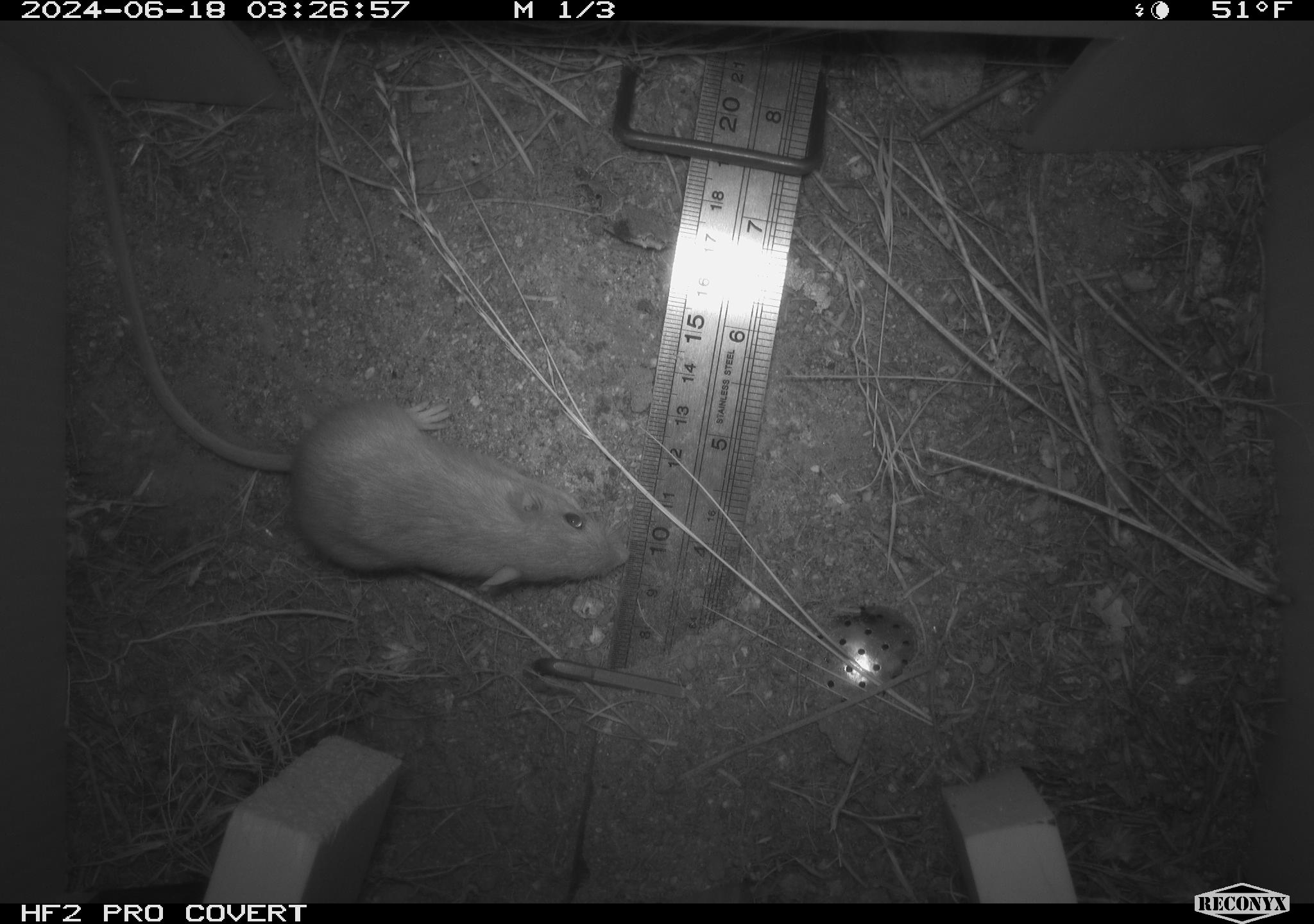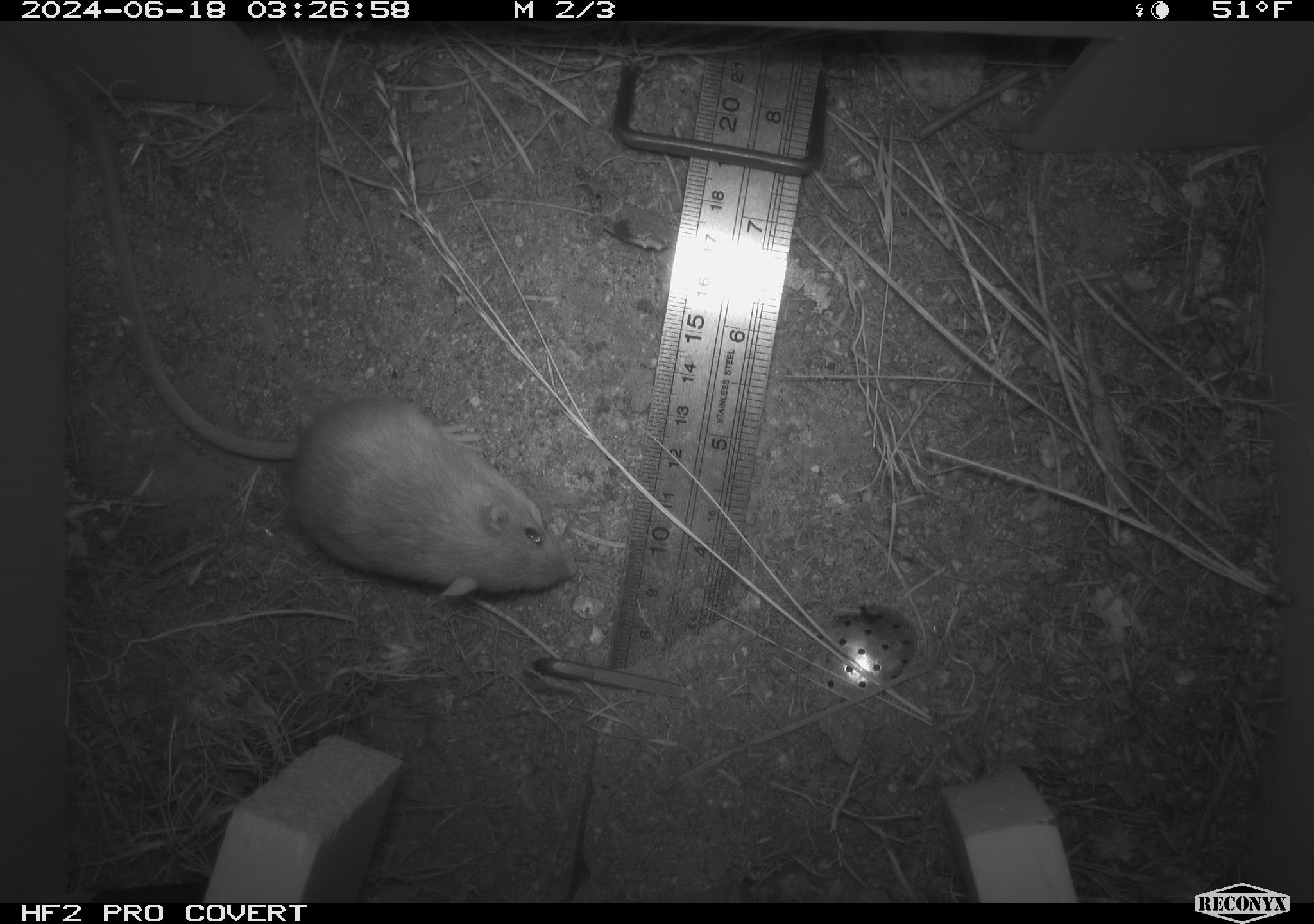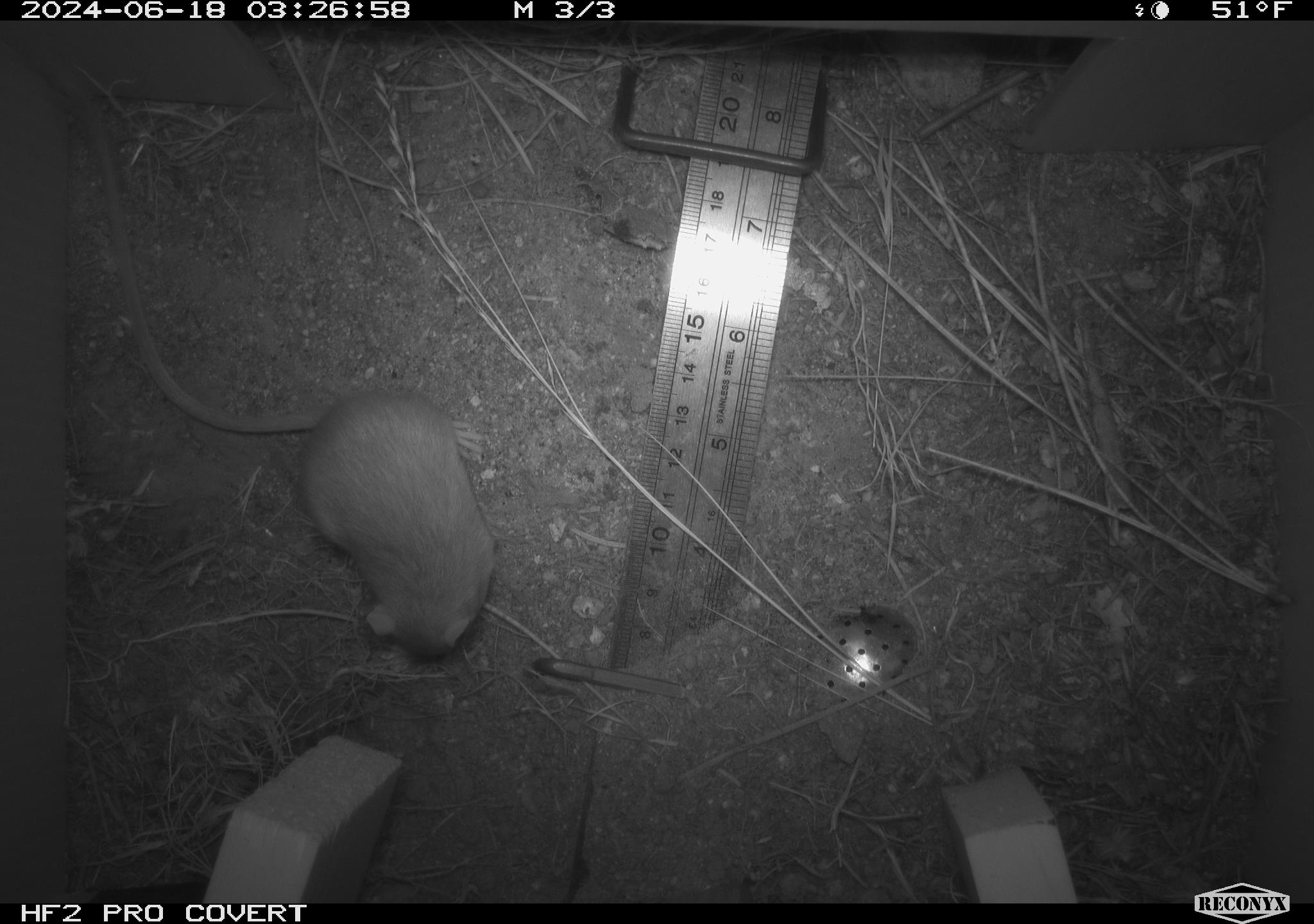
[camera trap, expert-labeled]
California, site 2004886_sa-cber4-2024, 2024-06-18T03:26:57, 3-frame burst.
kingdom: Animalia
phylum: Chordata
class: Mammalia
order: Rodentia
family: Heteromyidae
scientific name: Heteromyidae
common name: kangaroo rats and pocket mice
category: heteromyidae family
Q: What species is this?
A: Heteromyidae family (kangaroo rats and pocket mice) (Heteromyidae).